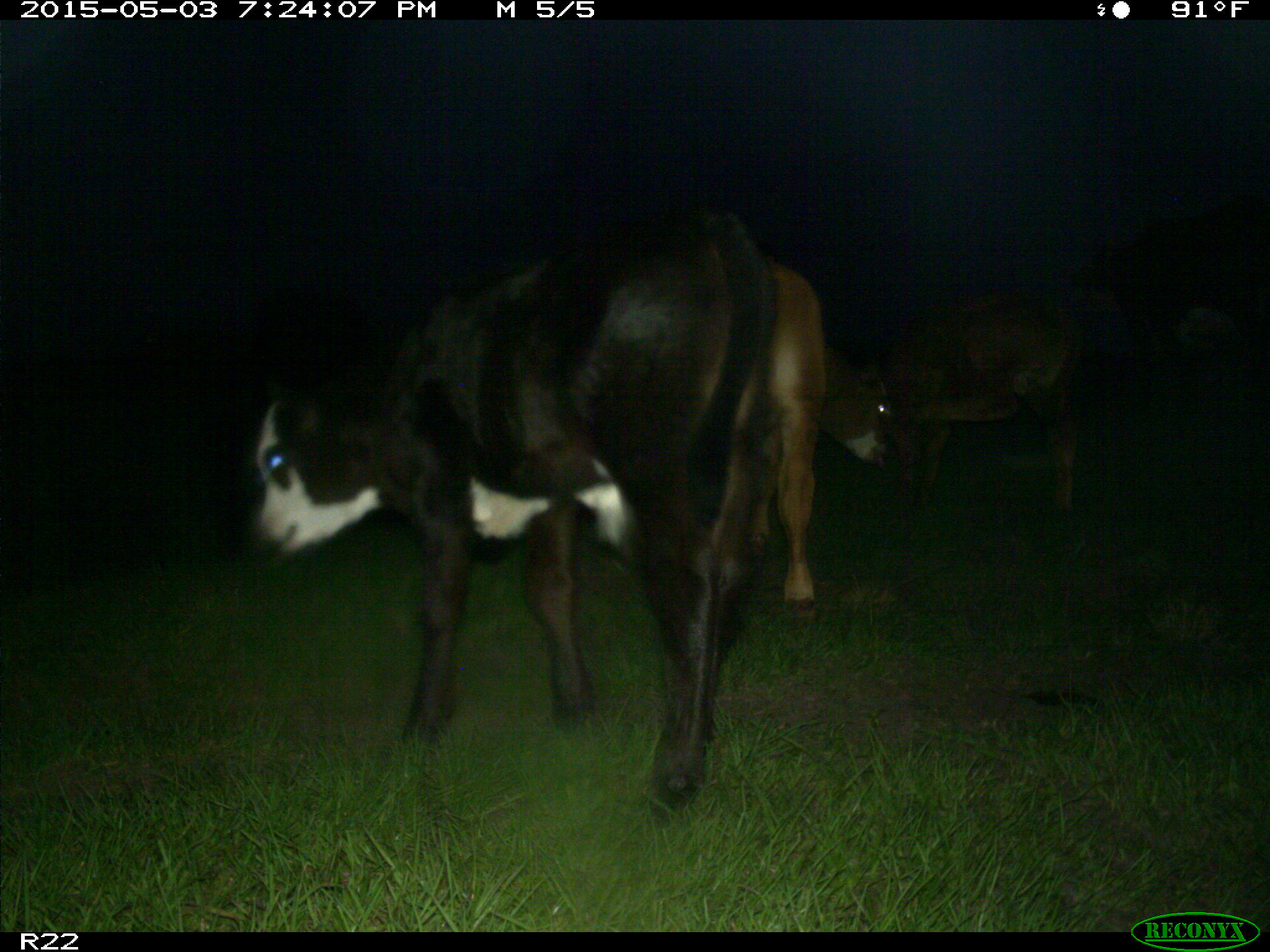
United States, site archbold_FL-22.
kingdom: Animalia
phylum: Chordata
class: Mammalia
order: Artiodactyla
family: Bovidae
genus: Bos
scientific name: Bos taurus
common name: domestic cow